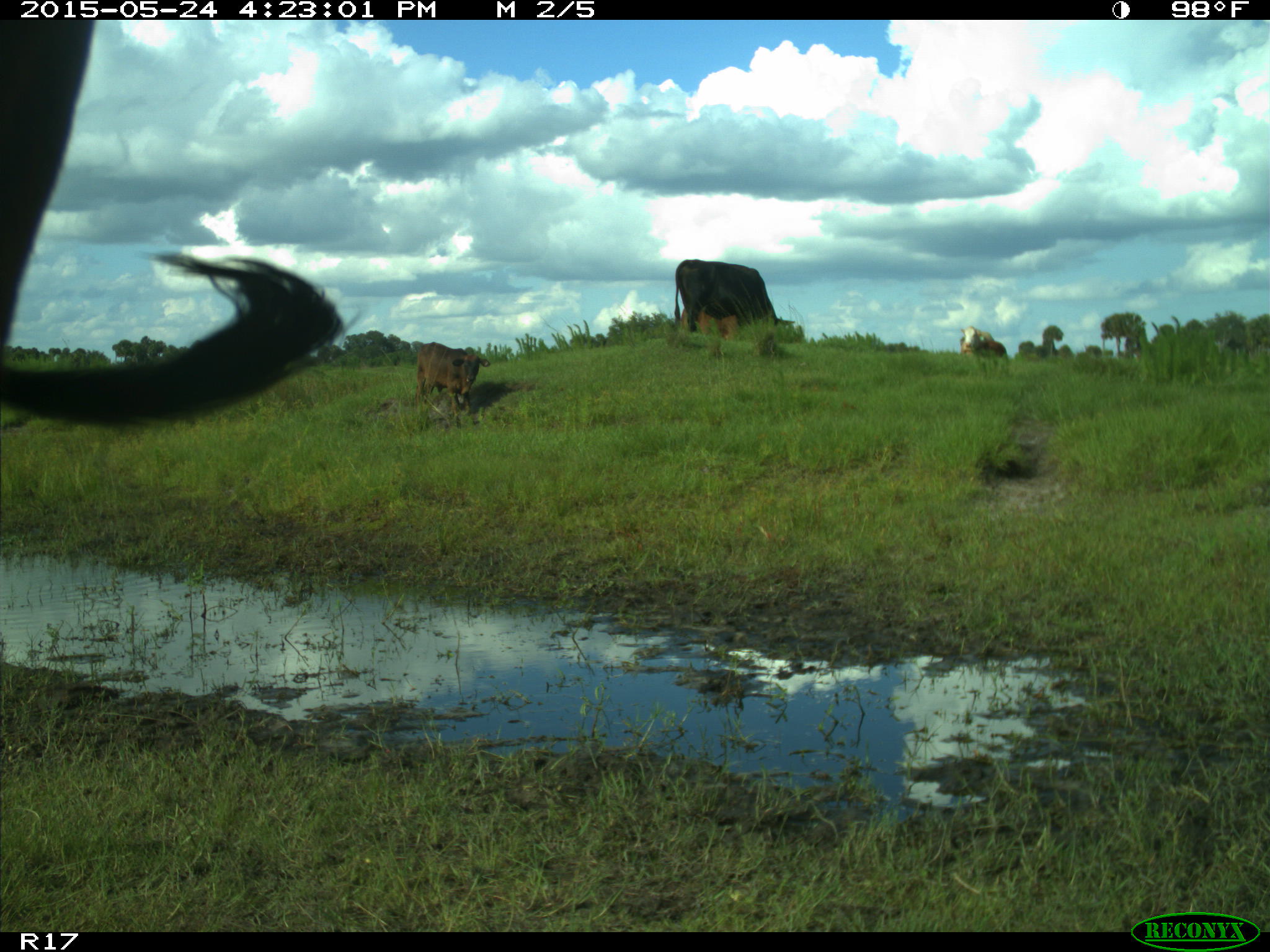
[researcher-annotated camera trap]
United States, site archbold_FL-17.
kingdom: Animalia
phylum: Chordata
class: Mammalia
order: Artiodactyla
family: Bovidae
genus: Bos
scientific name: Bos taurus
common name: domestic cow